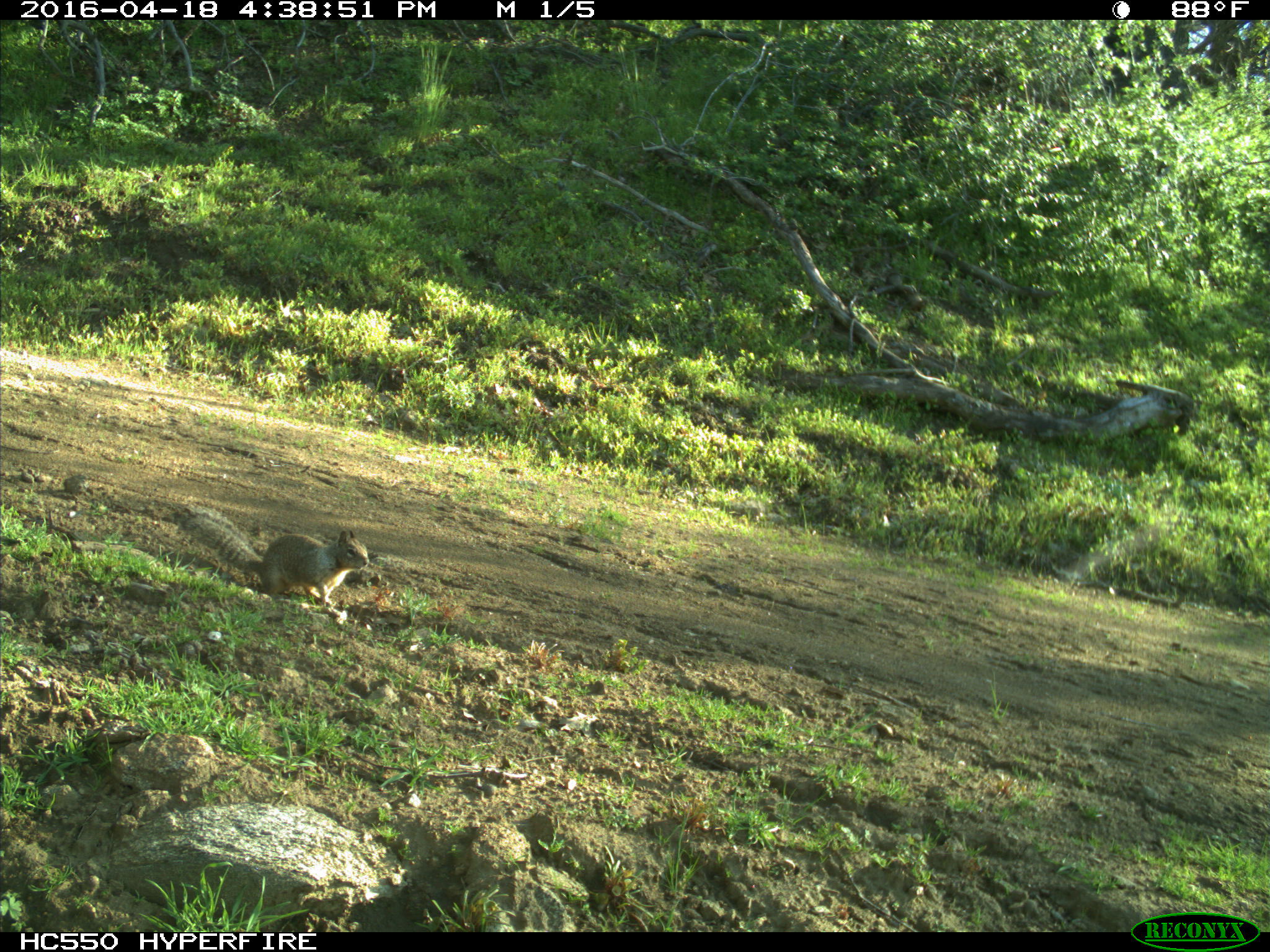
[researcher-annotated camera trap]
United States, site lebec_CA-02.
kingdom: Animalia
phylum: Chordata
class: Mammalia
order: Rodentia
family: Sciuridae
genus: Otospermophilus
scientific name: Otospermophilus beecheyi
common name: california ground squirrel